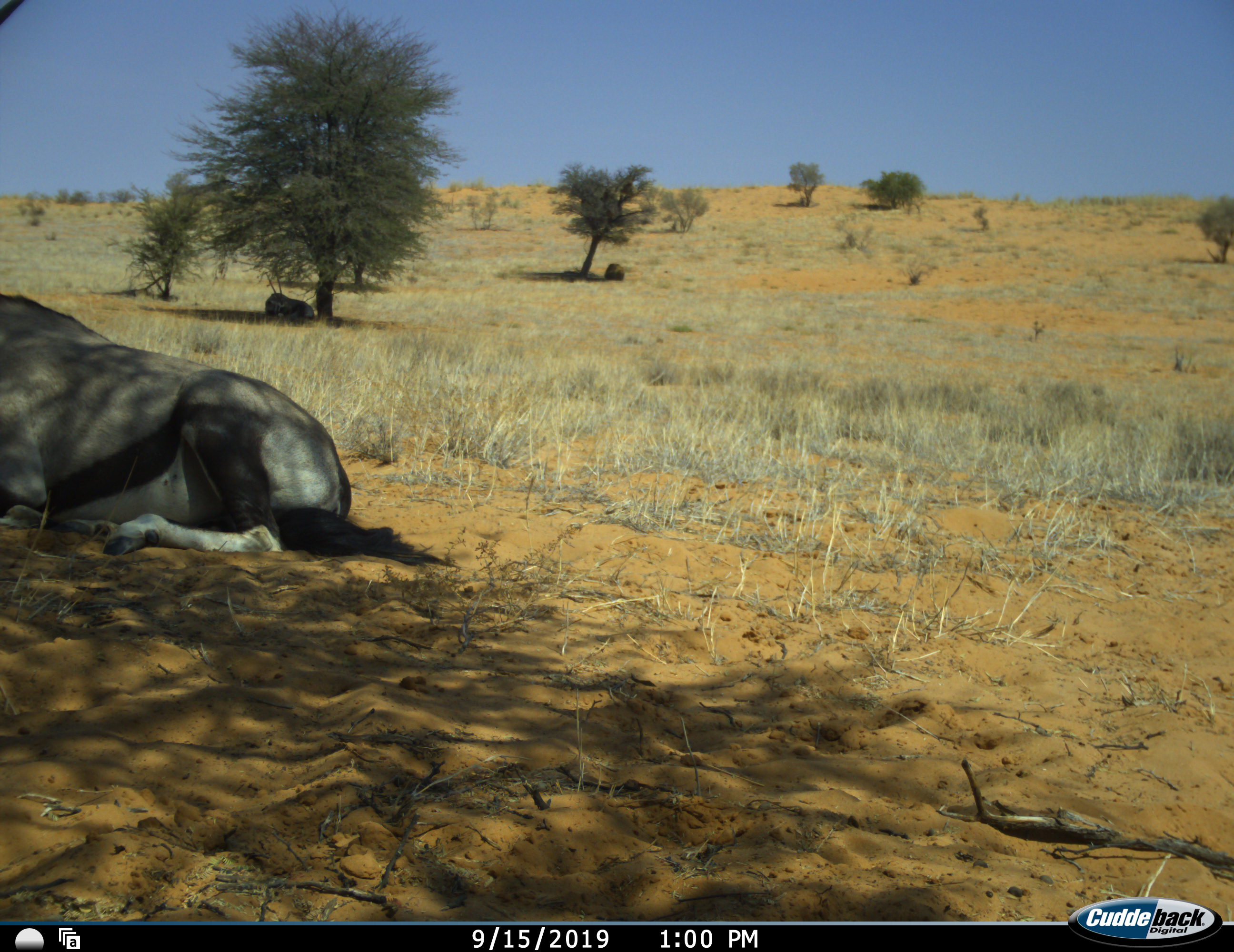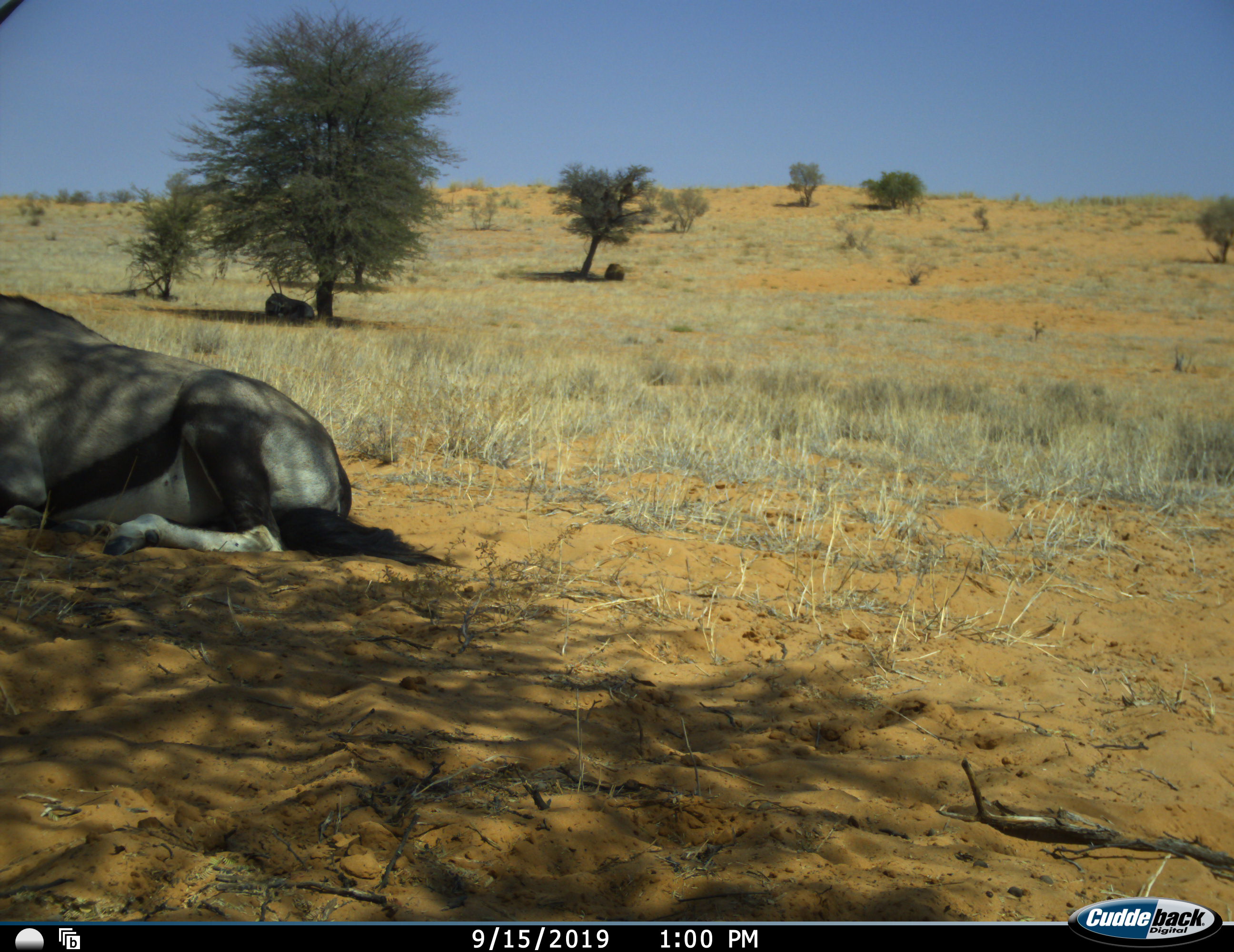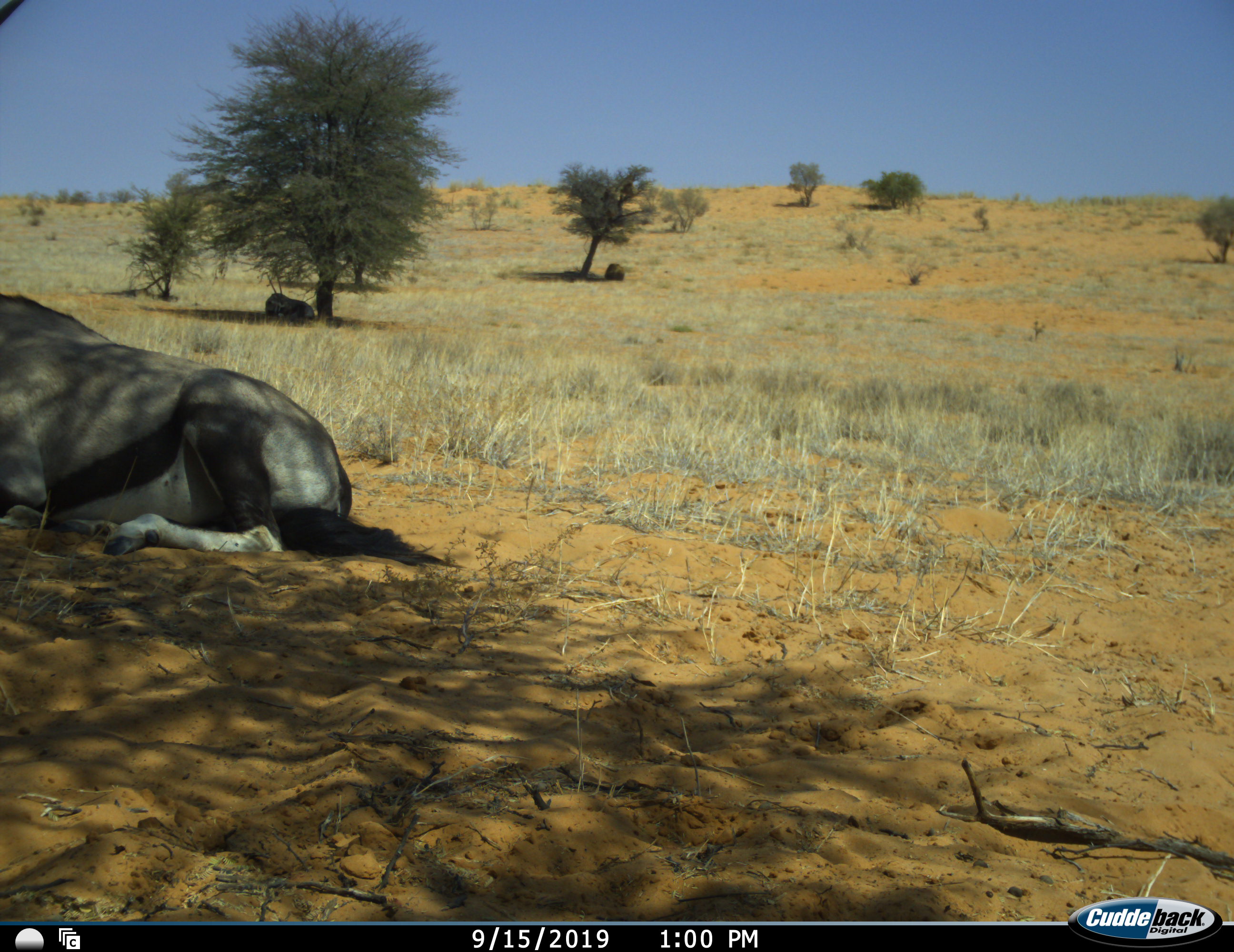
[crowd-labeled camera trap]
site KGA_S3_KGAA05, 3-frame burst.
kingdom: Animalia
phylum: Chordata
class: Mammalia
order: Artiodactyla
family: Bovidae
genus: Oryx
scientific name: Oryx gazella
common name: gemsbok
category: oryx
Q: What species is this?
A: Oryx (gemsbok) (Oryx gazella).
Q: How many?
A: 2.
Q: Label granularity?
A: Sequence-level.